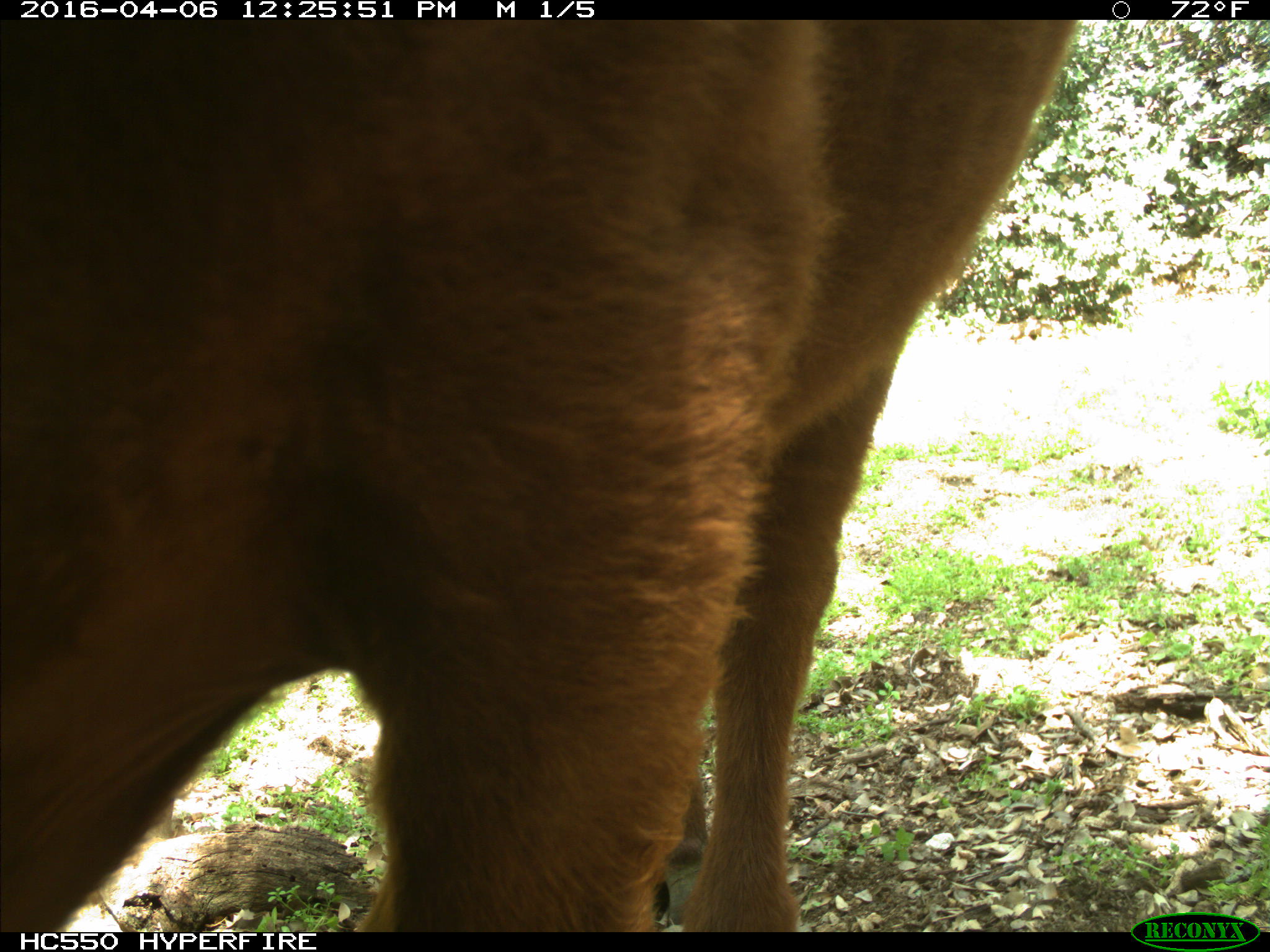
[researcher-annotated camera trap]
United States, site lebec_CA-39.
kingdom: Animalia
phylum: Chordata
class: Mammalia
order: Artiodactyla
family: Bovidae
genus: Bos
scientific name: Bos taurus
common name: domestic cow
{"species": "Bos taurus (domestic cow)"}